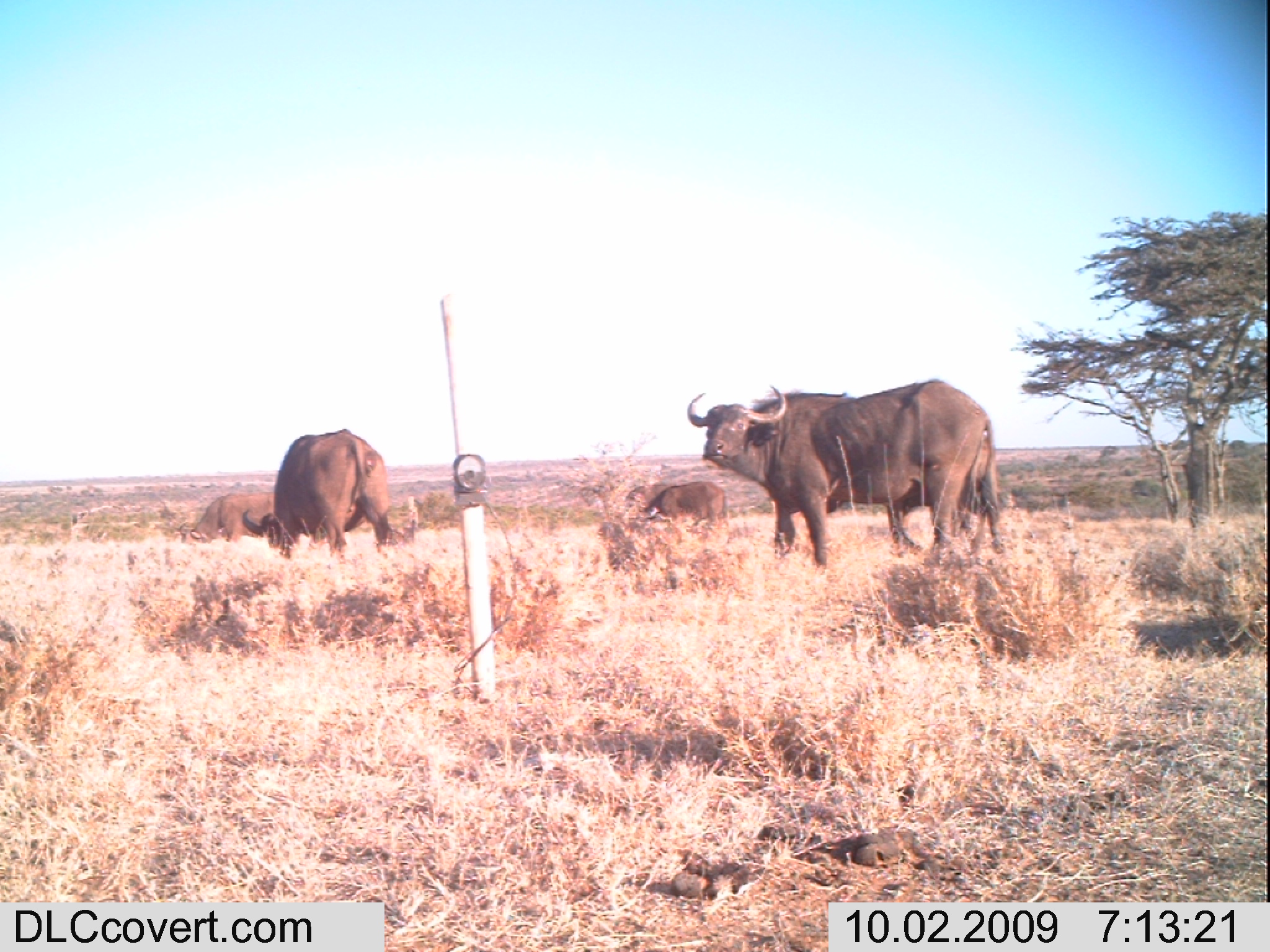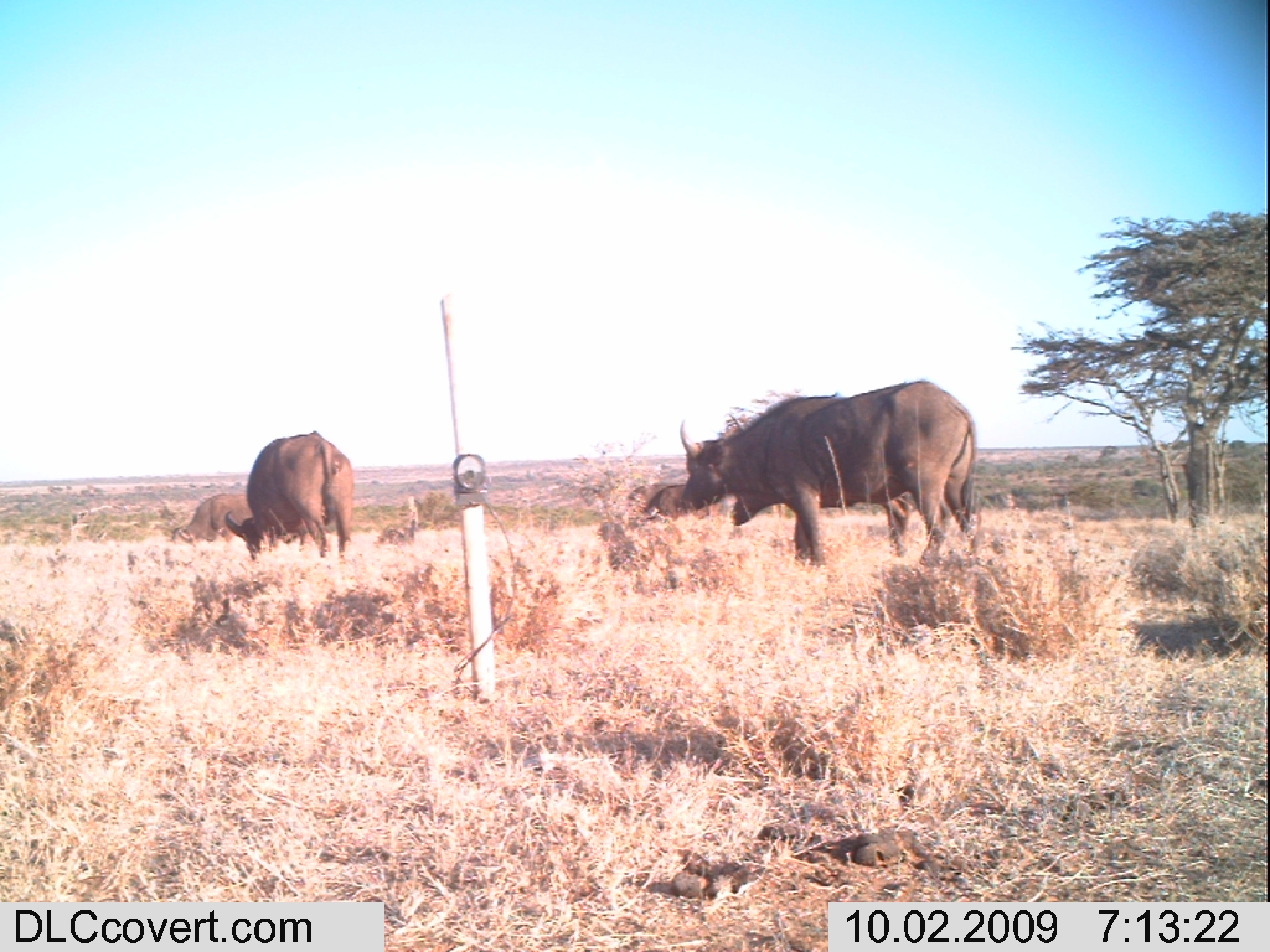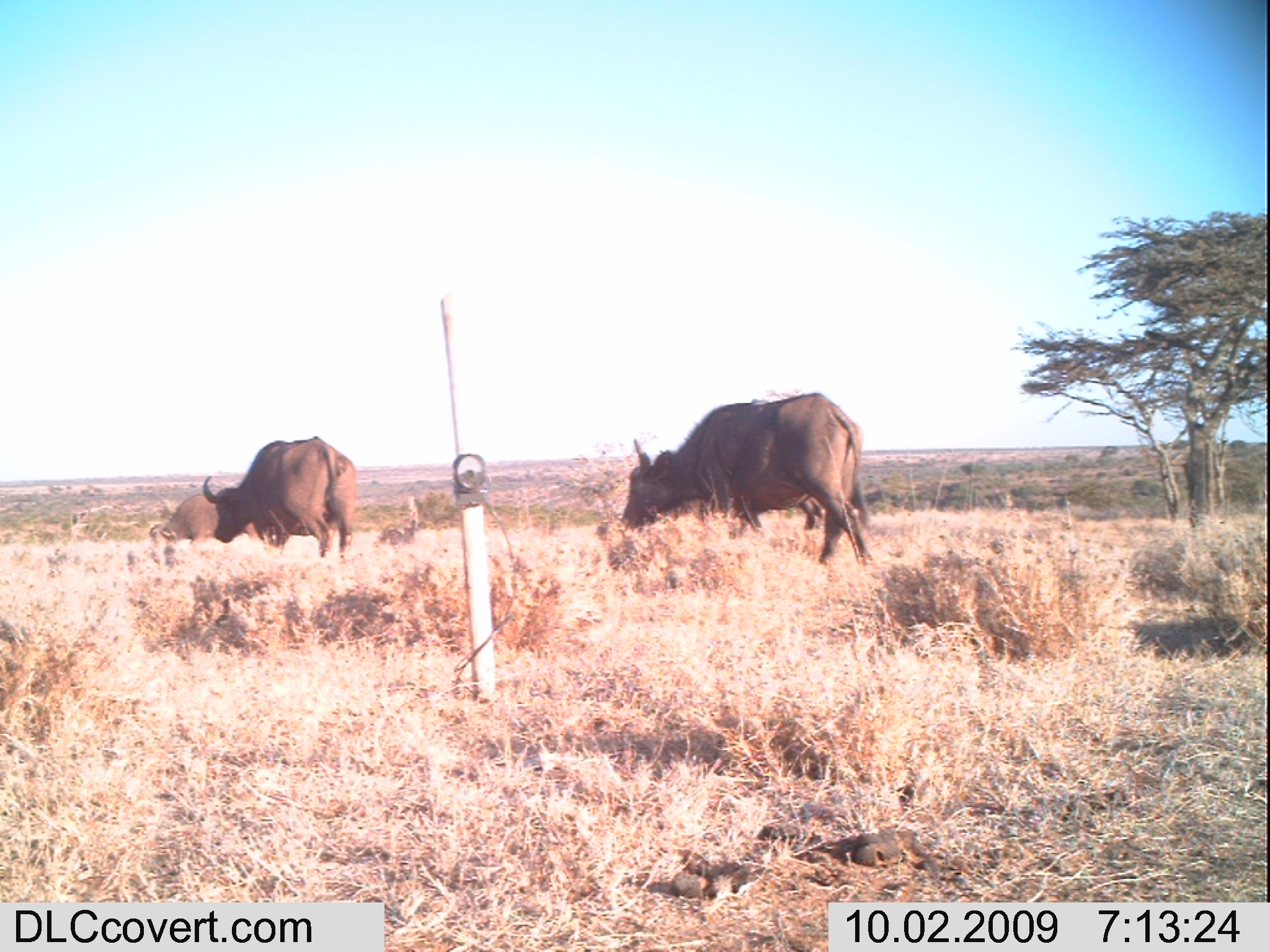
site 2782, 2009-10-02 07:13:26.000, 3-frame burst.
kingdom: Animalia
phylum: Chordata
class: Mammalia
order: Artiodactyla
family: Bovidae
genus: Syncerus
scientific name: Syncerus caffer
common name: african buffalo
Syncerus caffer (african buffalo), count 4.